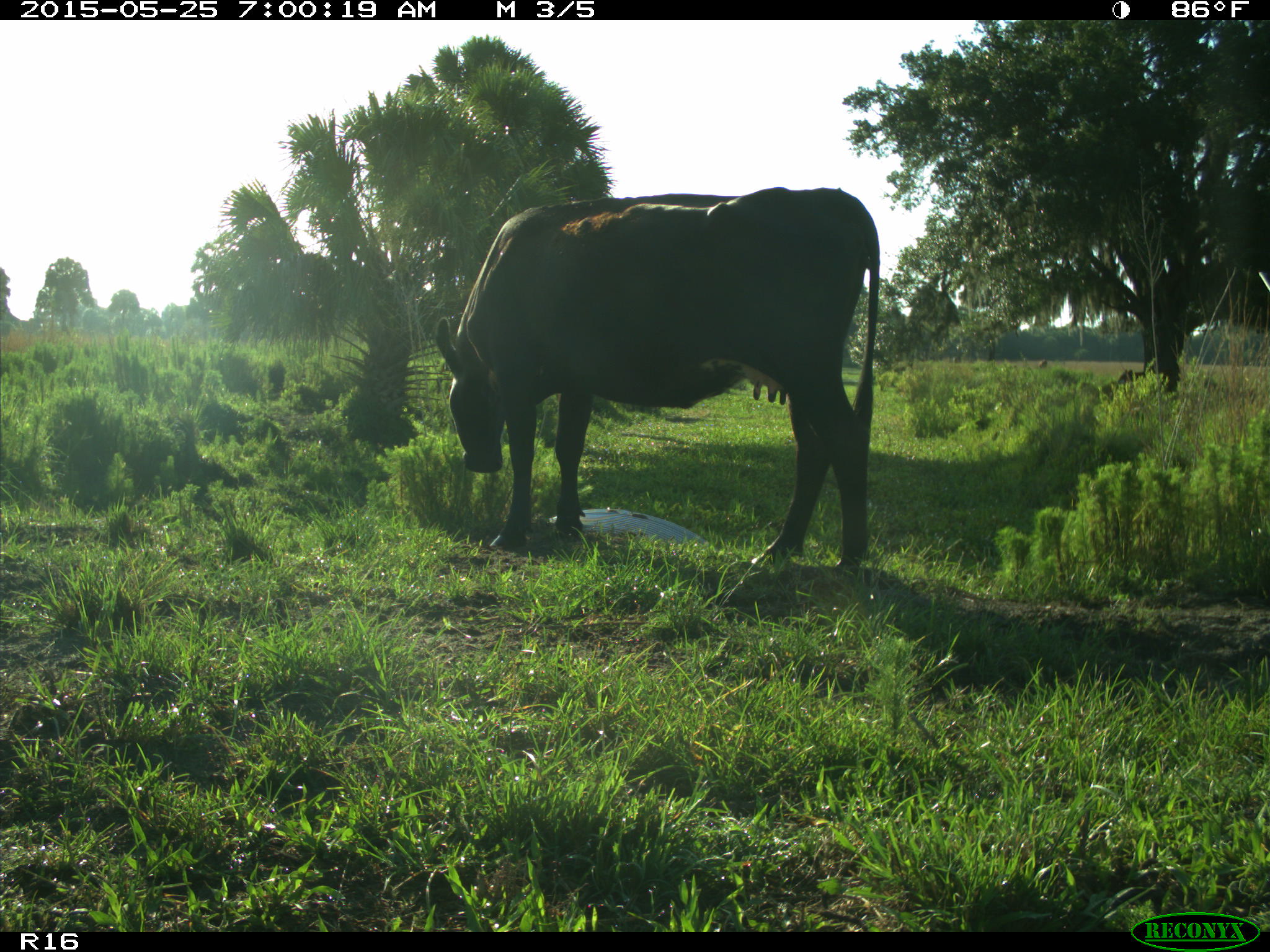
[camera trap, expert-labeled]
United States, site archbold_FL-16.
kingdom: Animalia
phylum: Chordata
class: Mammalia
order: Artiodactyla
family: Bovidae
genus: Bos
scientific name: Bos taurus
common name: domestic cow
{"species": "Bos taurus (domestic cow)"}